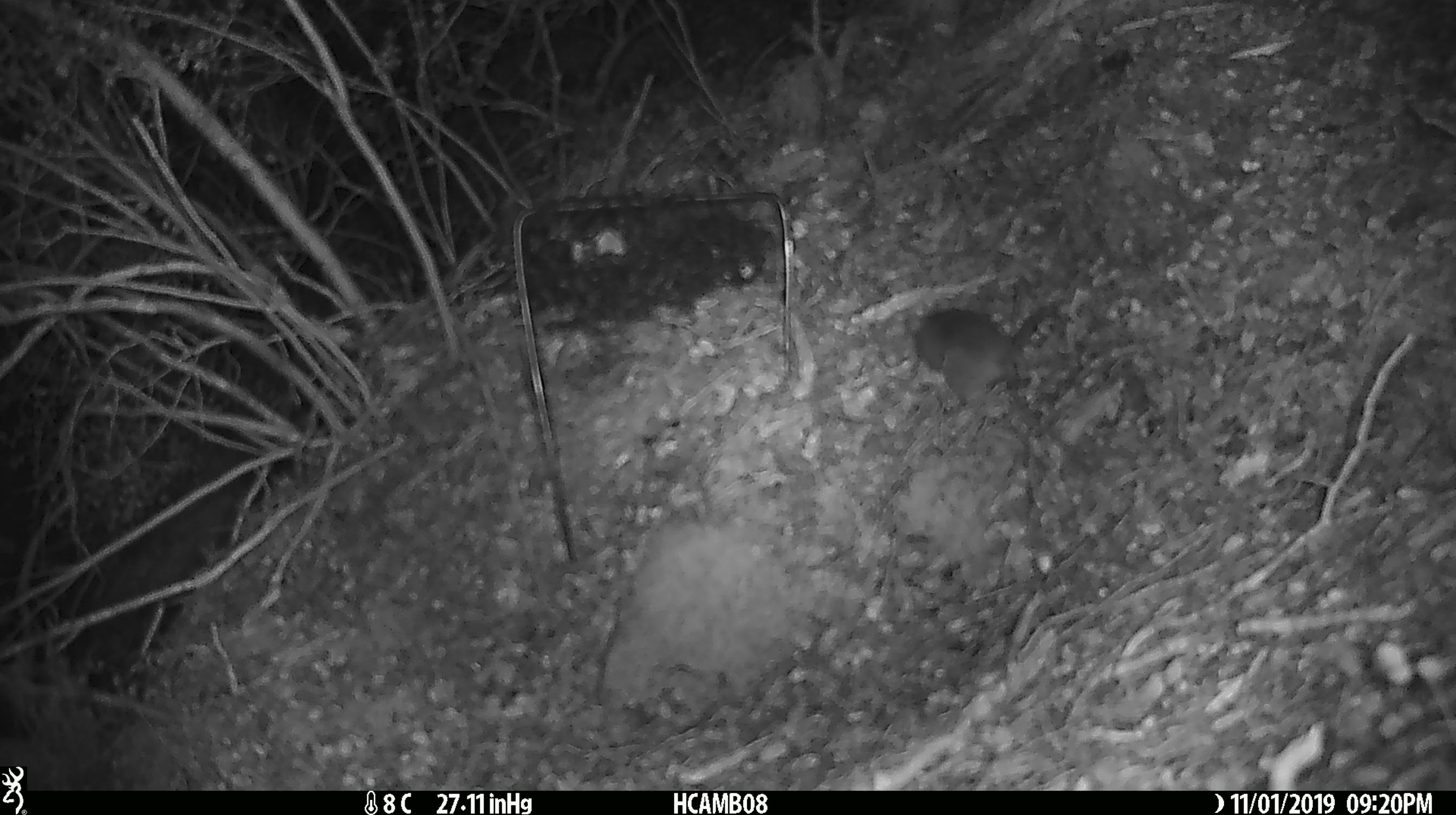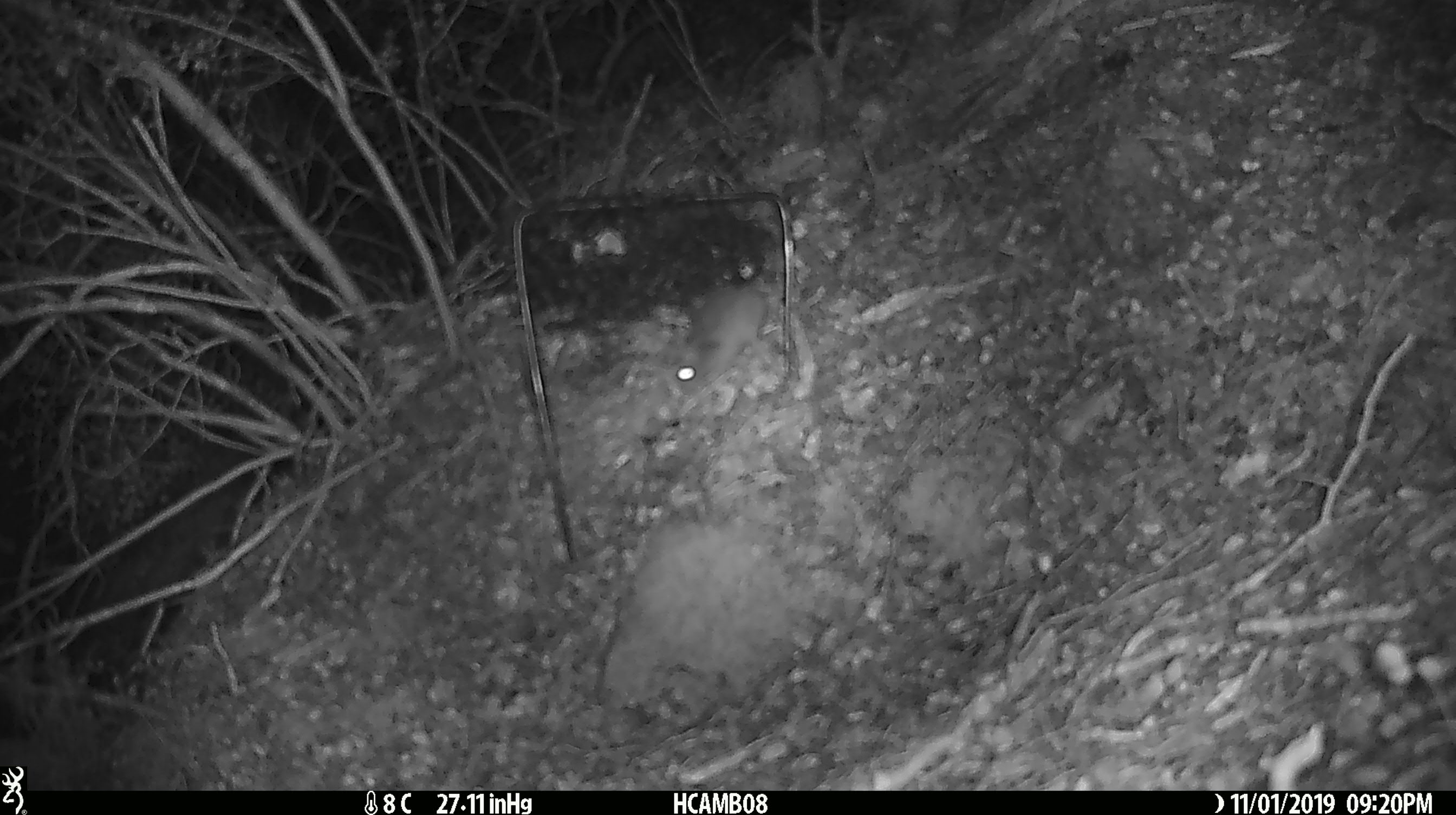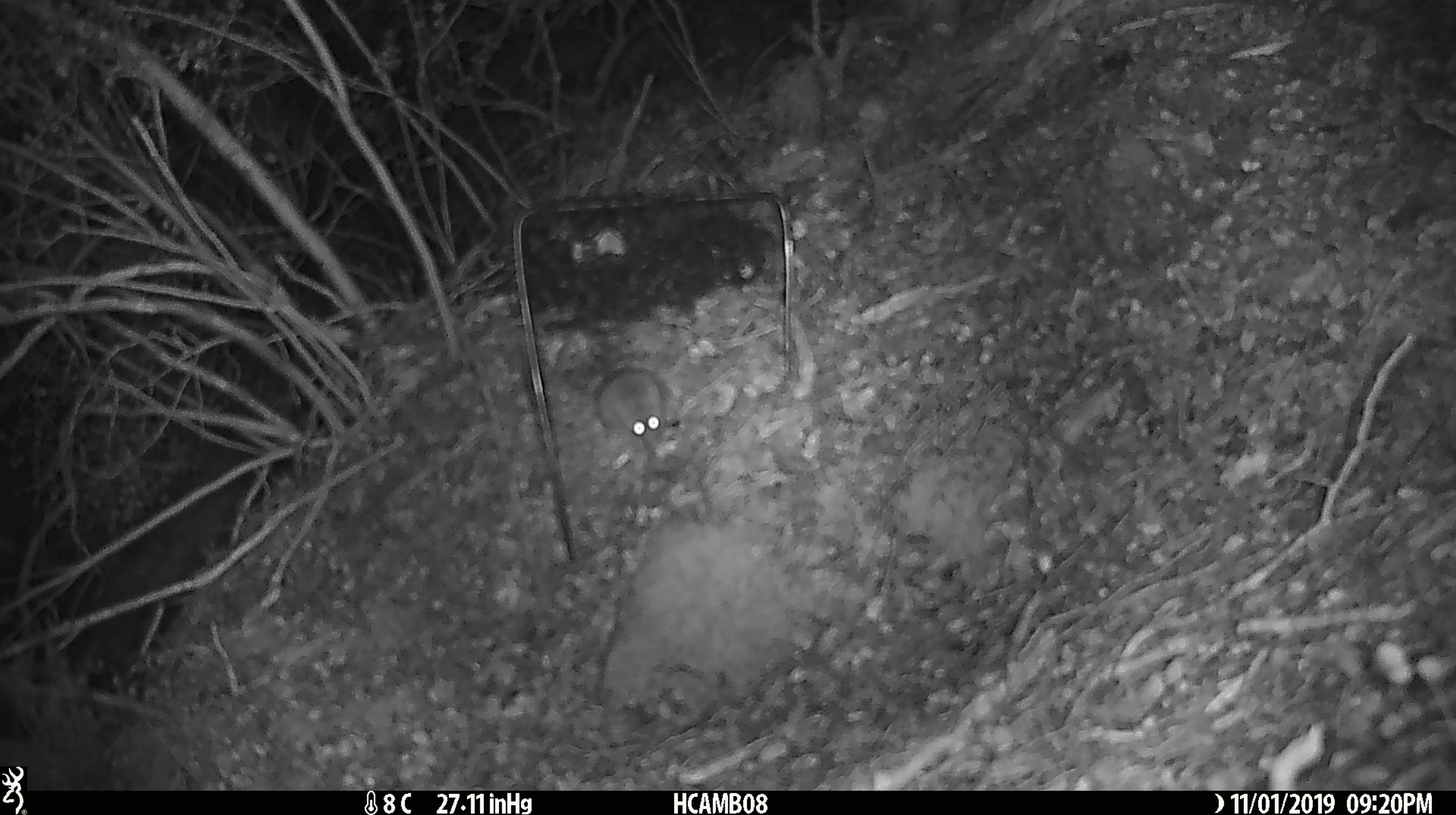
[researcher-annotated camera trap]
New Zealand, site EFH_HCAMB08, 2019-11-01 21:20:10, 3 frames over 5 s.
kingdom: Animalia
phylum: Chordata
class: Mammalia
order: Rodentia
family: Muridae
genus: Mus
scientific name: Mus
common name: mouse